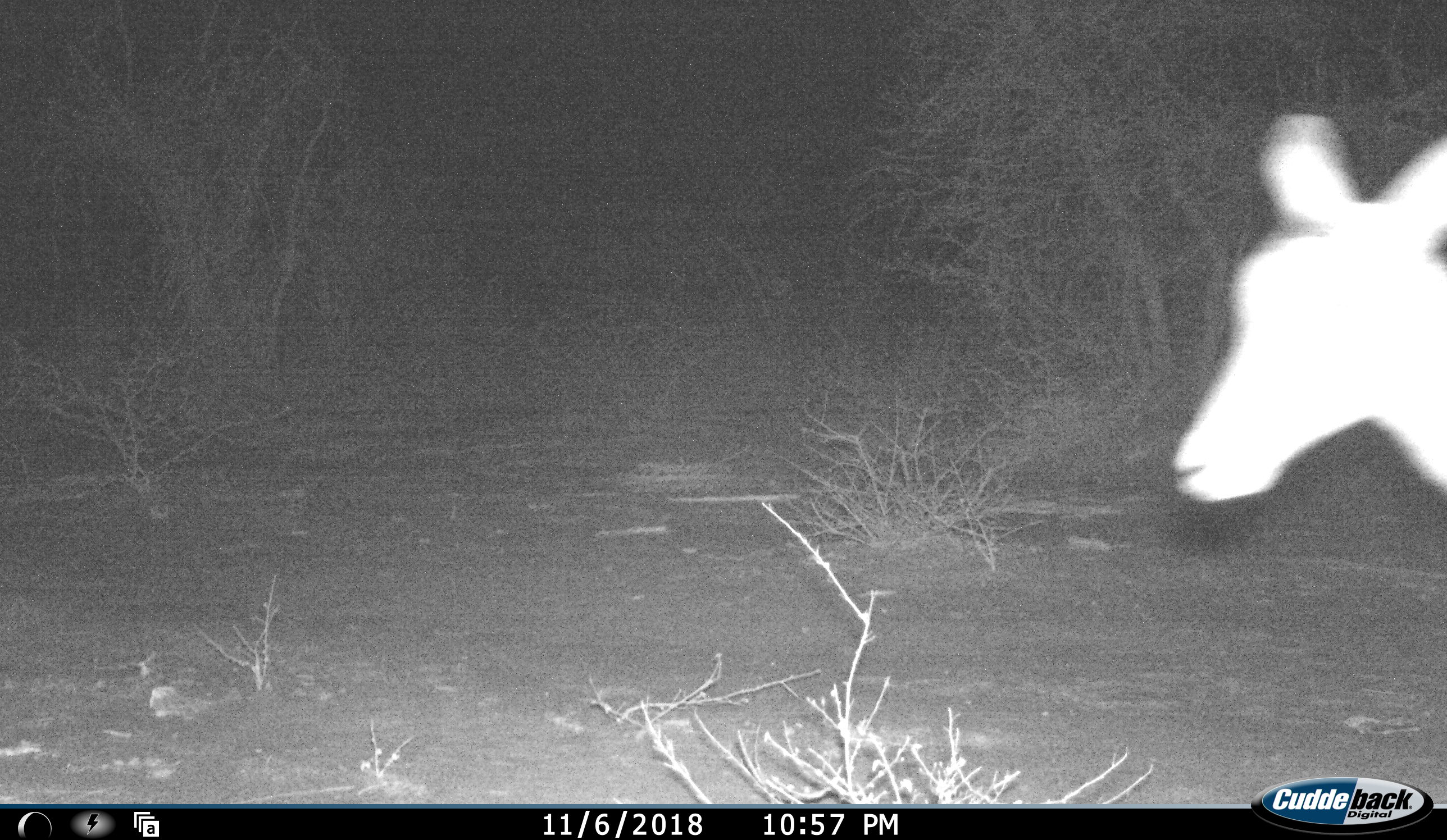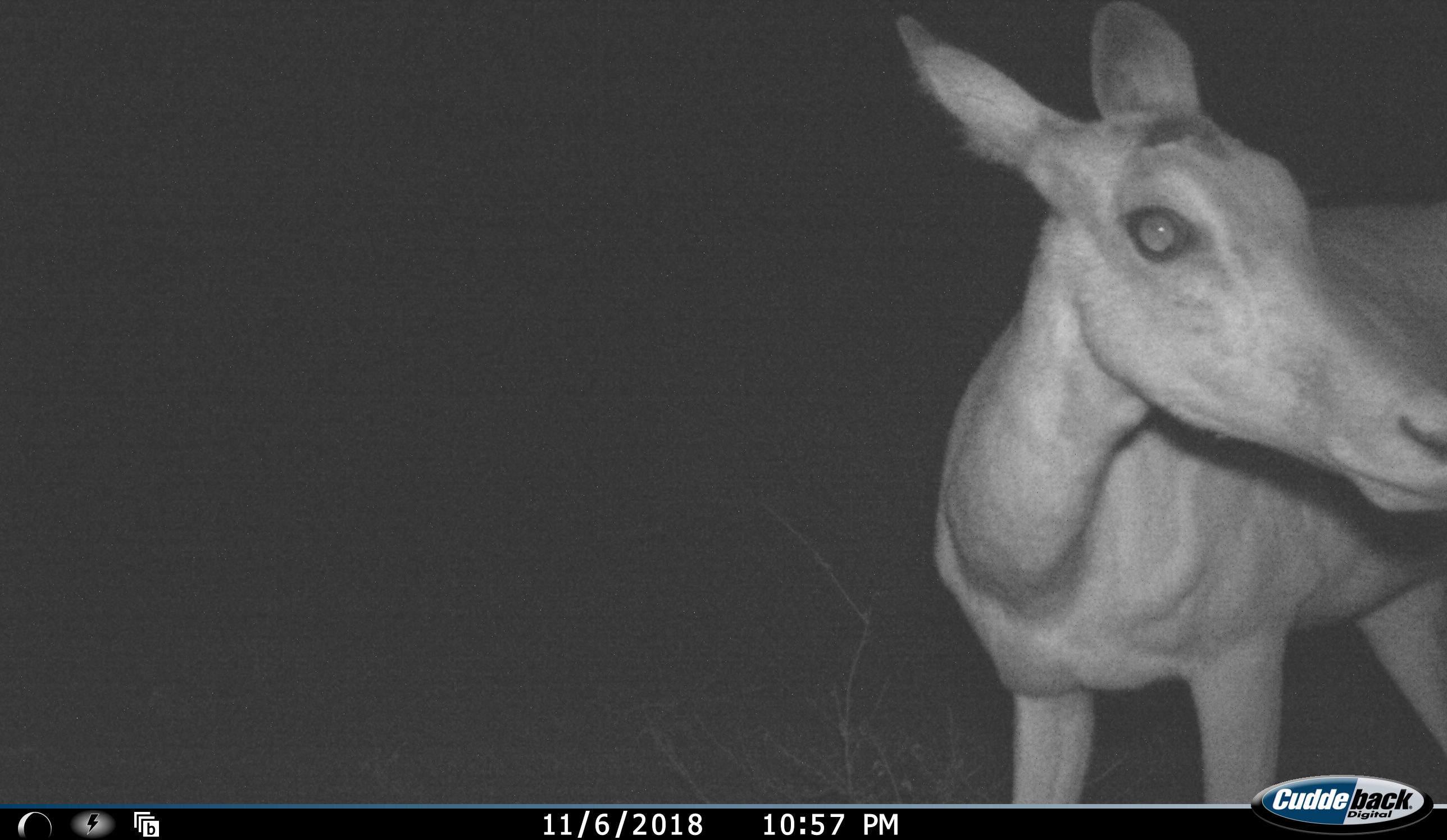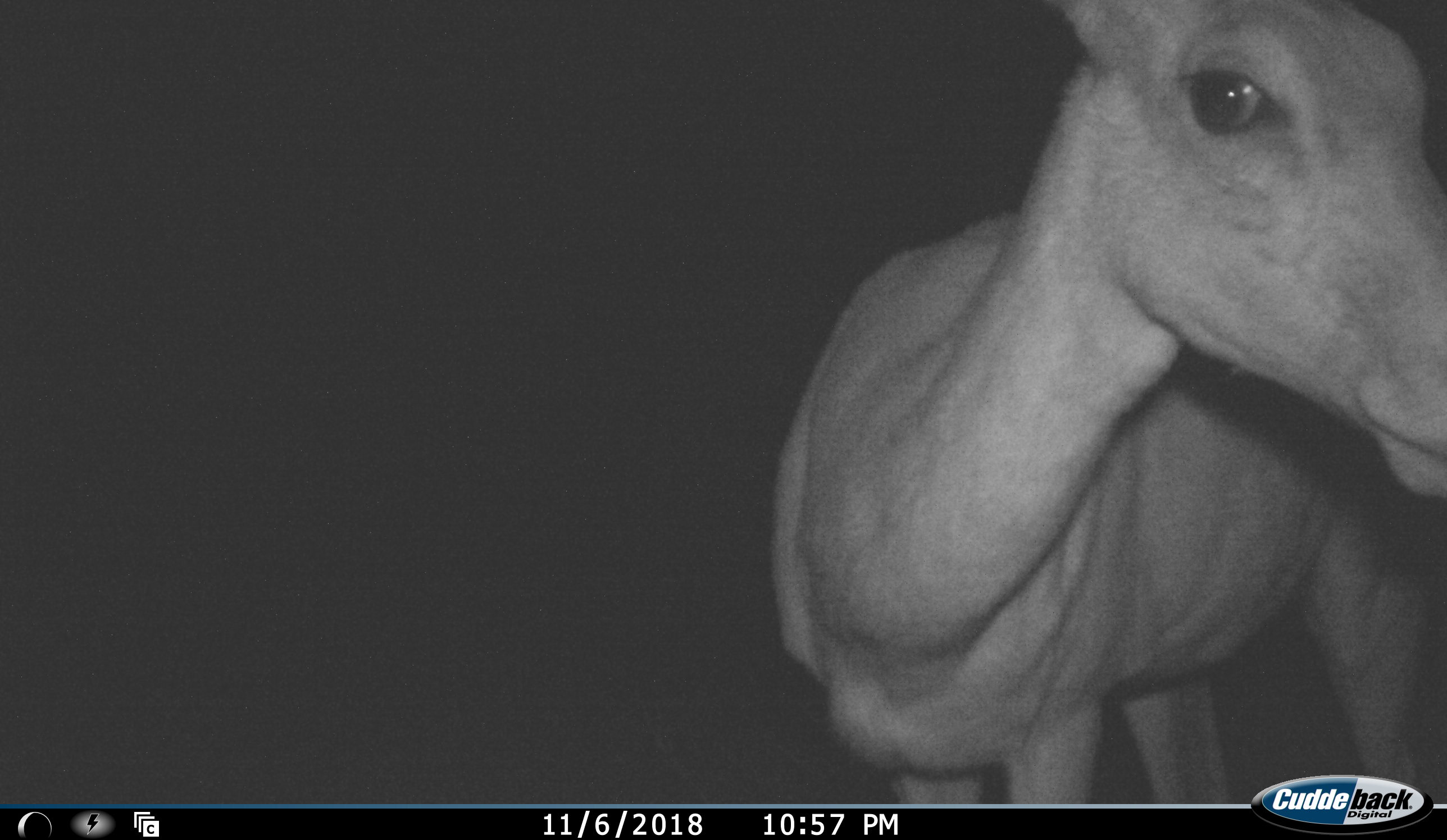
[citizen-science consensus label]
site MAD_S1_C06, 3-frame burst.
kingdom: Animalia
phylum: Chordata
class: Mammalia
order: Artiodactyla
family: Bovidae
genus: Aepyceros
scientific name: Aepyceros melampus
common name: impala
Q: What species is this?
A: Impala (Aepyceros melampus).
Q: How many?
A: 1.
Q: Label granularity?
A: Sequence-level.